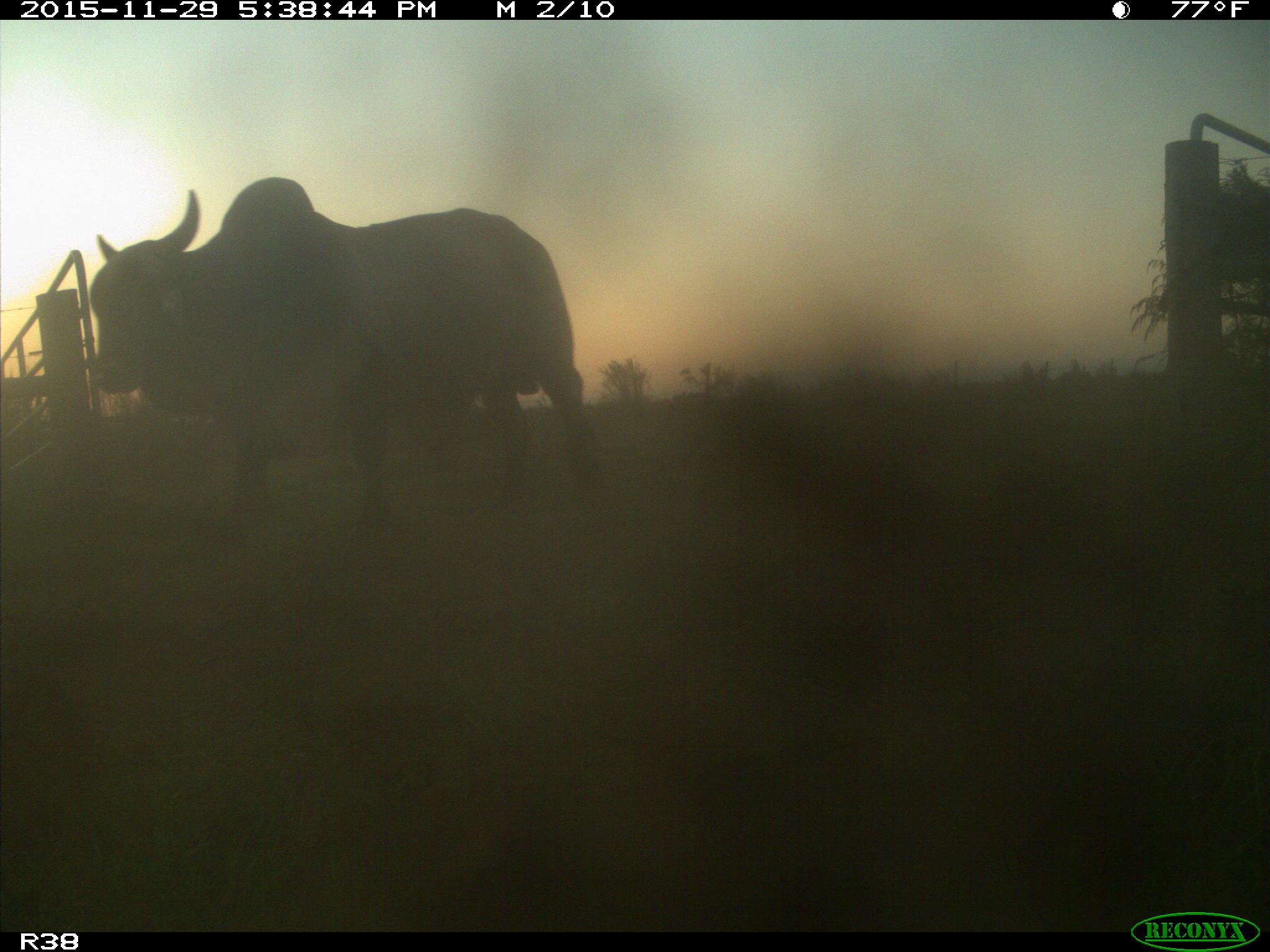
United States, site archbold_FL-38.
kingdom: Animalia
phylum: Chordata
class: Mammalia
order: Artiodactyla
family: Bovidae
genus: Bos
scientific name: Bos taurus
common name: domestic cow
Bos taurus (domestic cow).